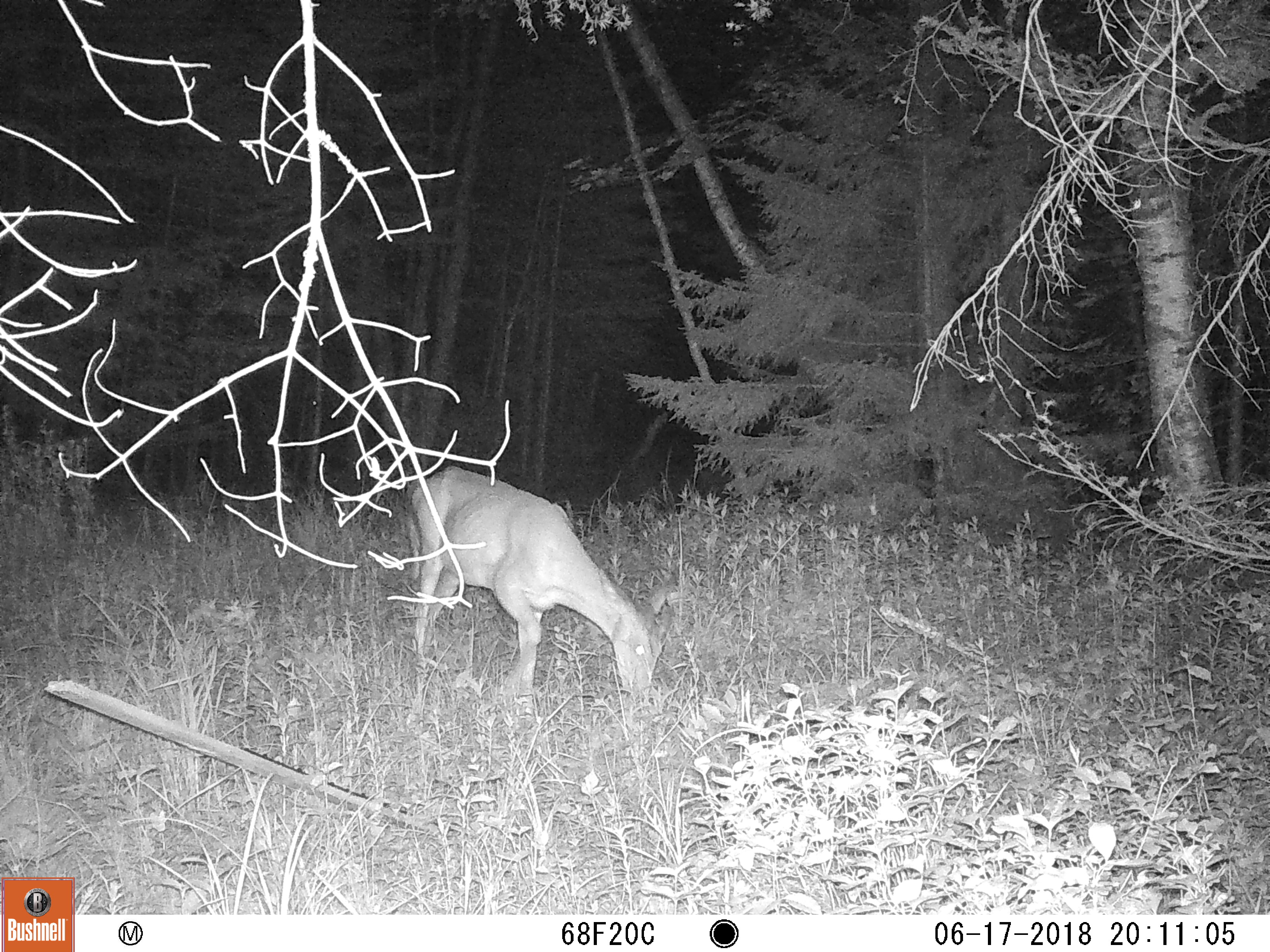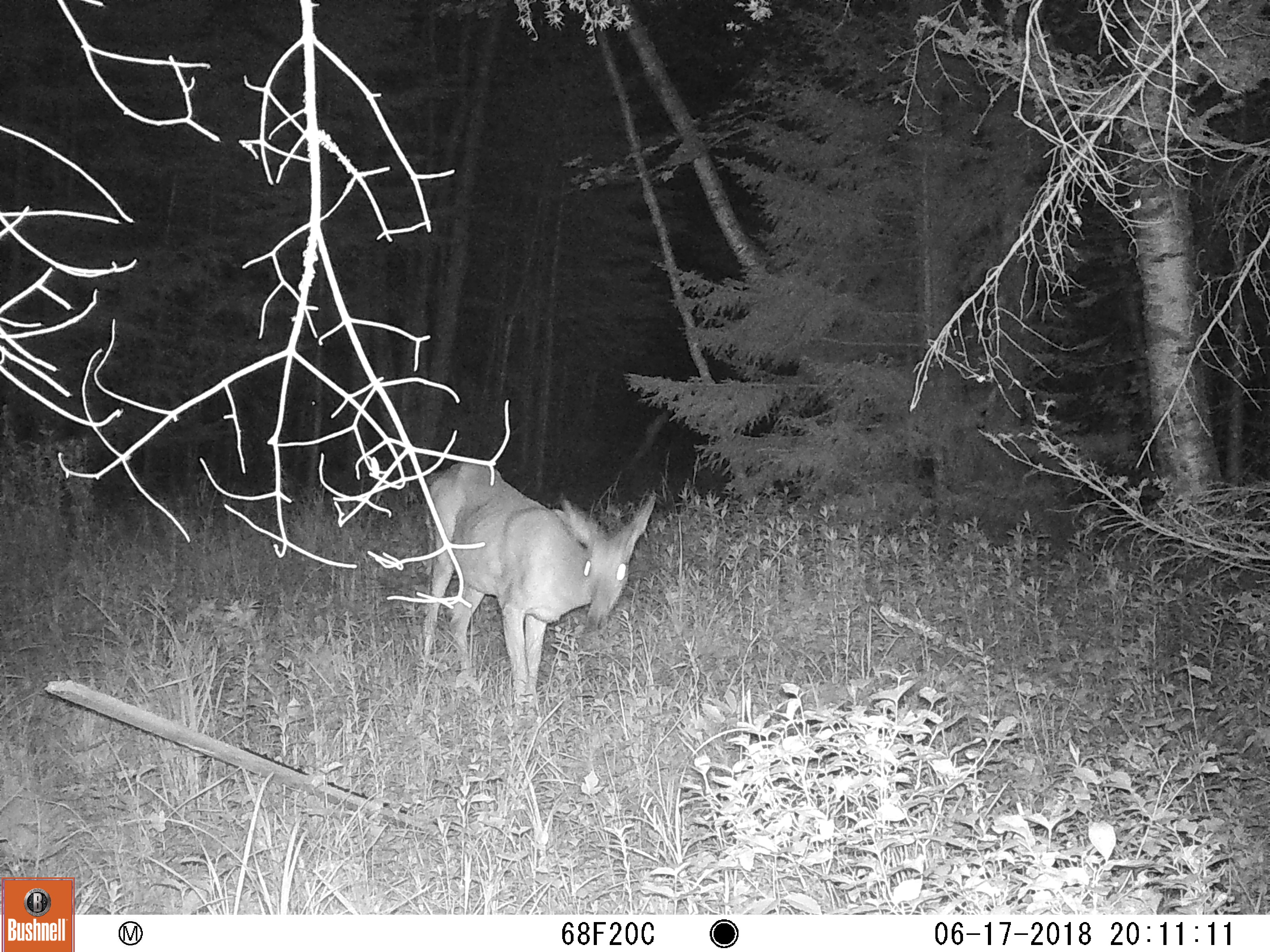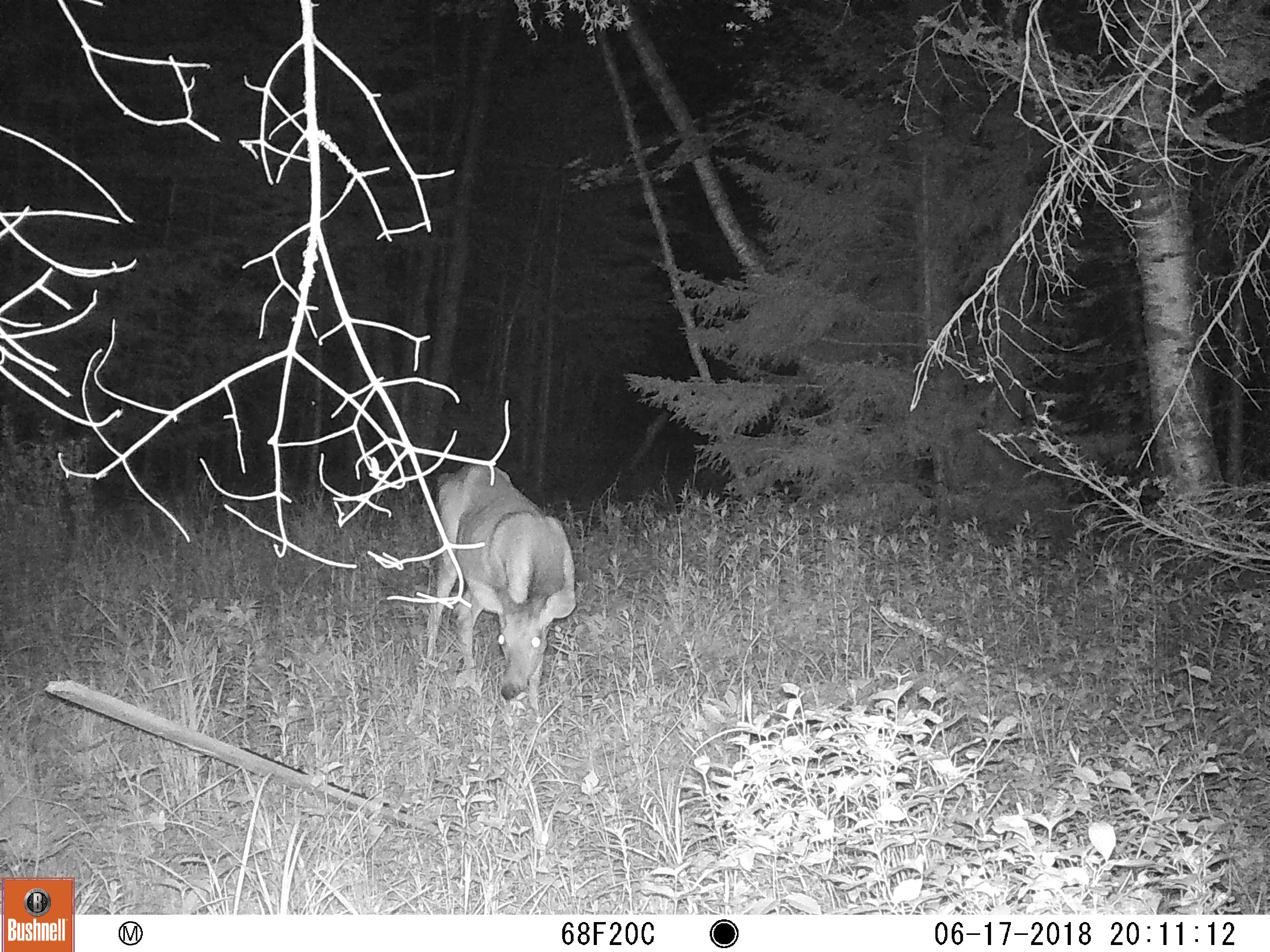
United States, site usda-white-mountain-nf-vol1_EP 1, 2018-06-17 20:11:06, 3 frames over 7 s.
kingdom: Animalia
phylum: Chordata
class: Mammalia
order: Artiodactyla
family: Cervidae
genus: Odocoileus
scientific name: Odocoileus virginianus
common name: white-tailed deer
White-tailed deer (Odocoileus virginianus).